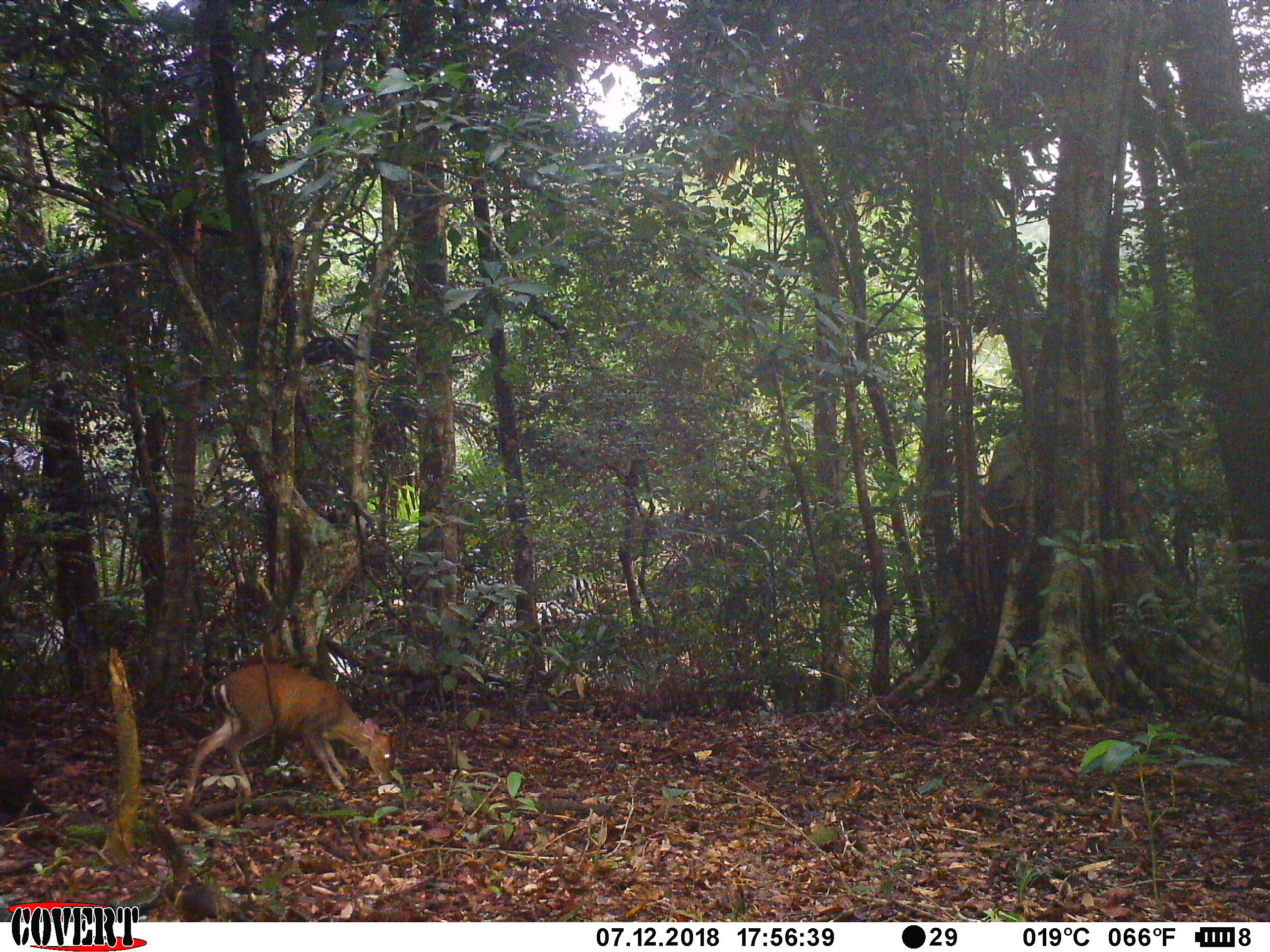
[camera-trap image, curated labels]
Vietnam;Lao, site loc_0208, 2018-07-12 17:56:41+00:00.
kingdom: Animalia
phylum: Chordata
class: Mammalia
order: Artiodactyla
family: Cervidae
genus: Muntiacus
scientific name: Muntiacus rooseveltorum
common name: roosevelt's muntjac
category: roosevelts muntjac group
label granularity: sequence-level